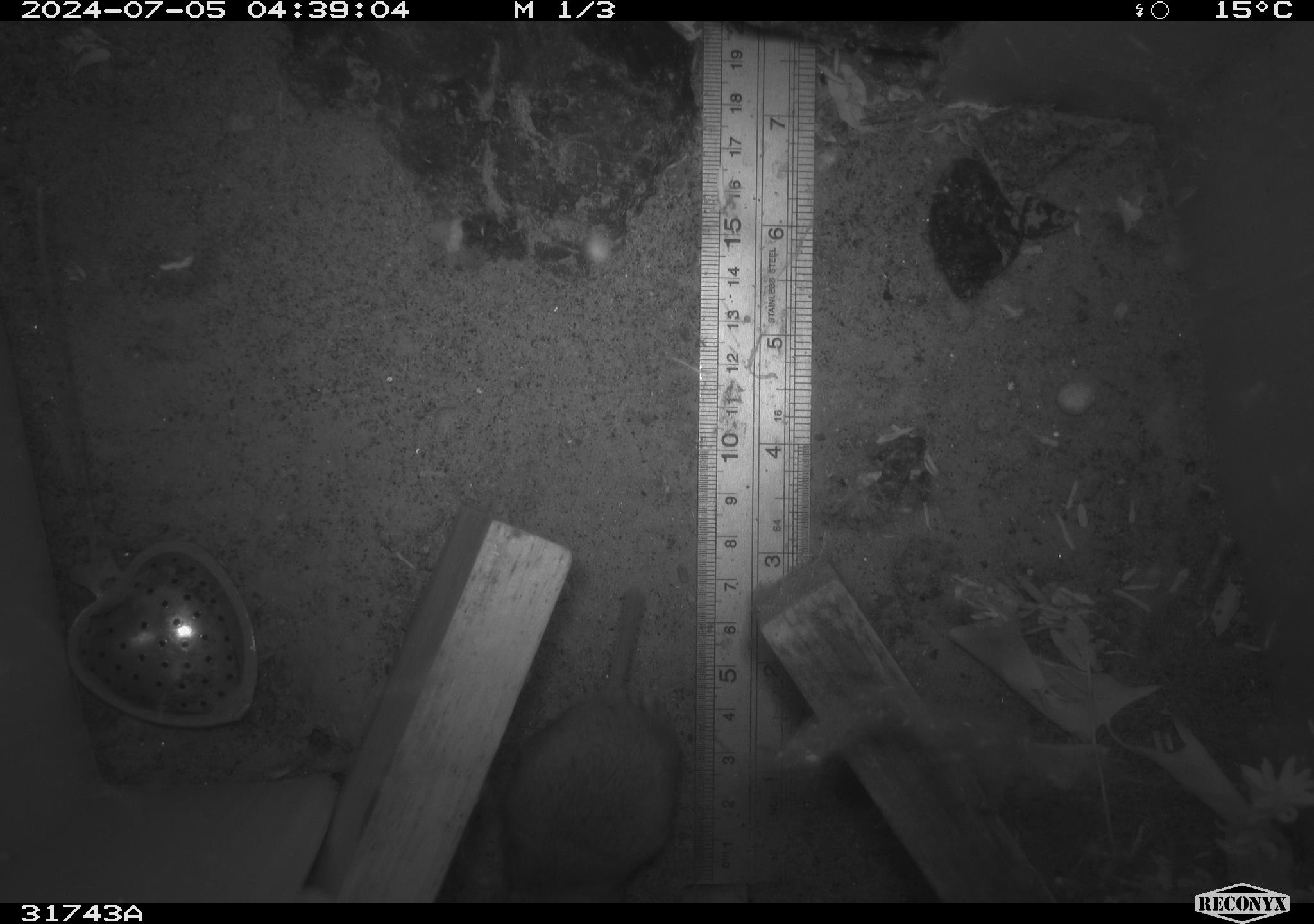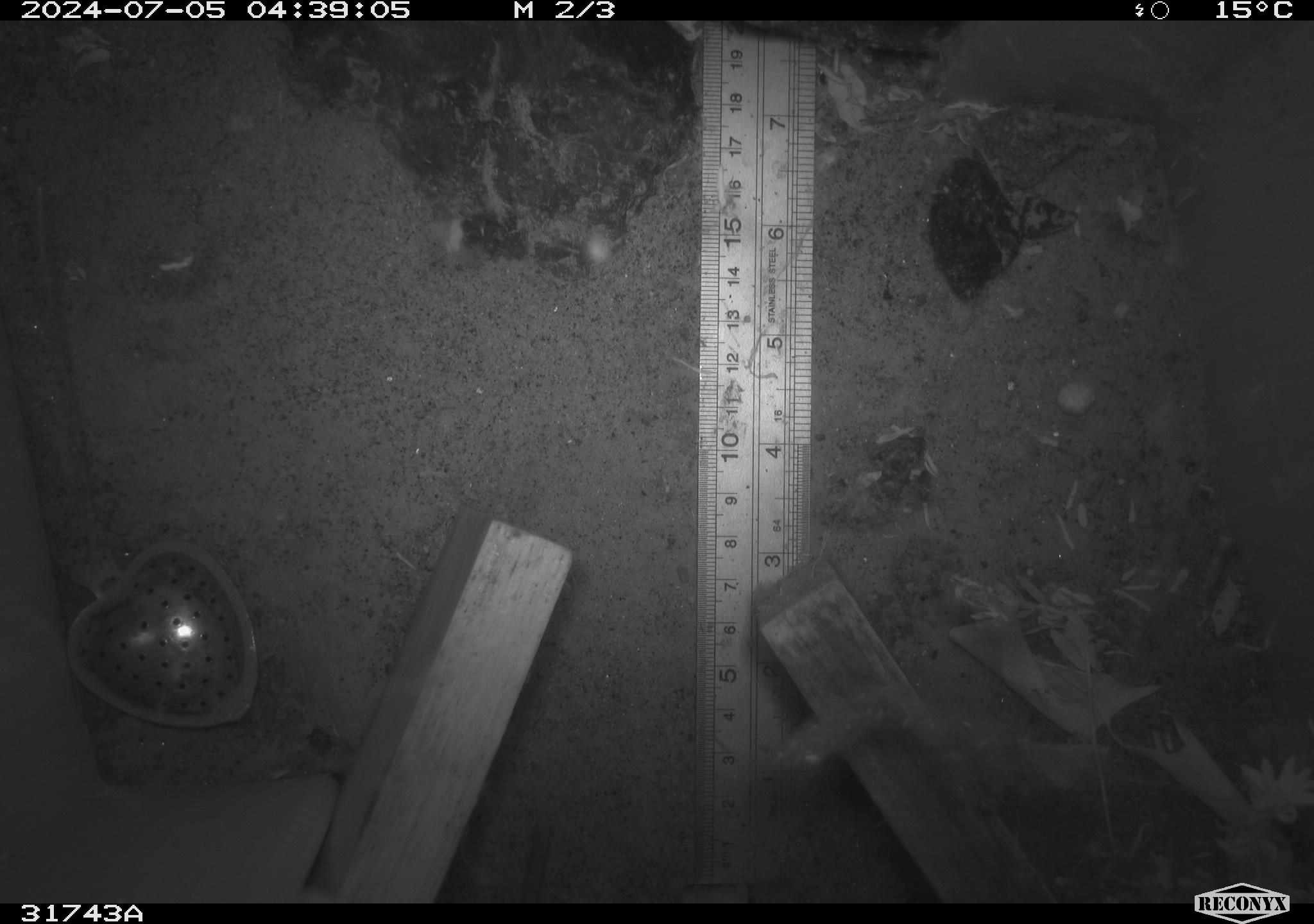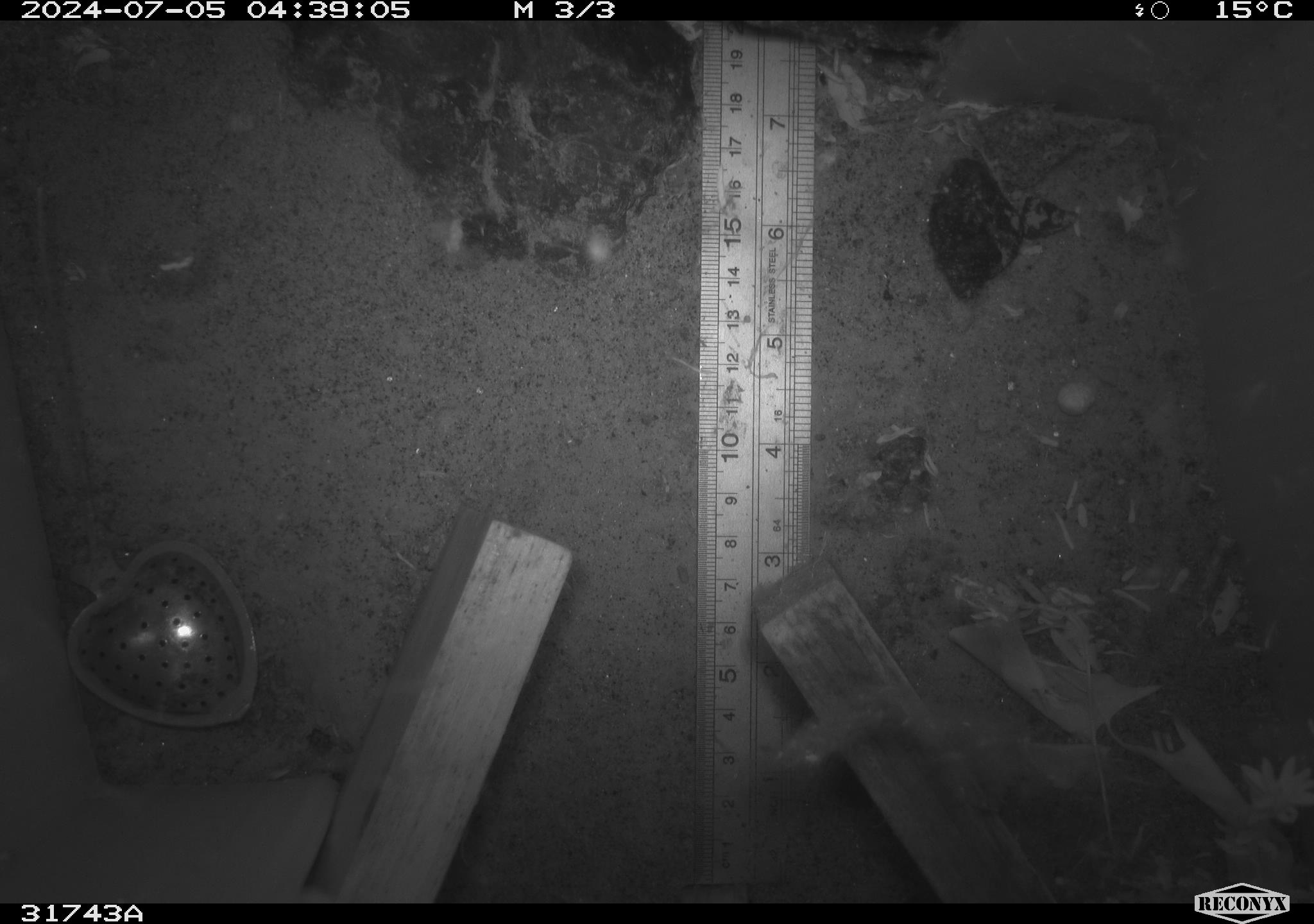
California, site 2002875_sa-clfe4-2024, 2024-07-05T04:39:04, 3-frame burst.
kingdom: Animalia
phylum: Chordata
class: Mammalia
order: Rodentia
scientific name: Rodentia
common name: rodent